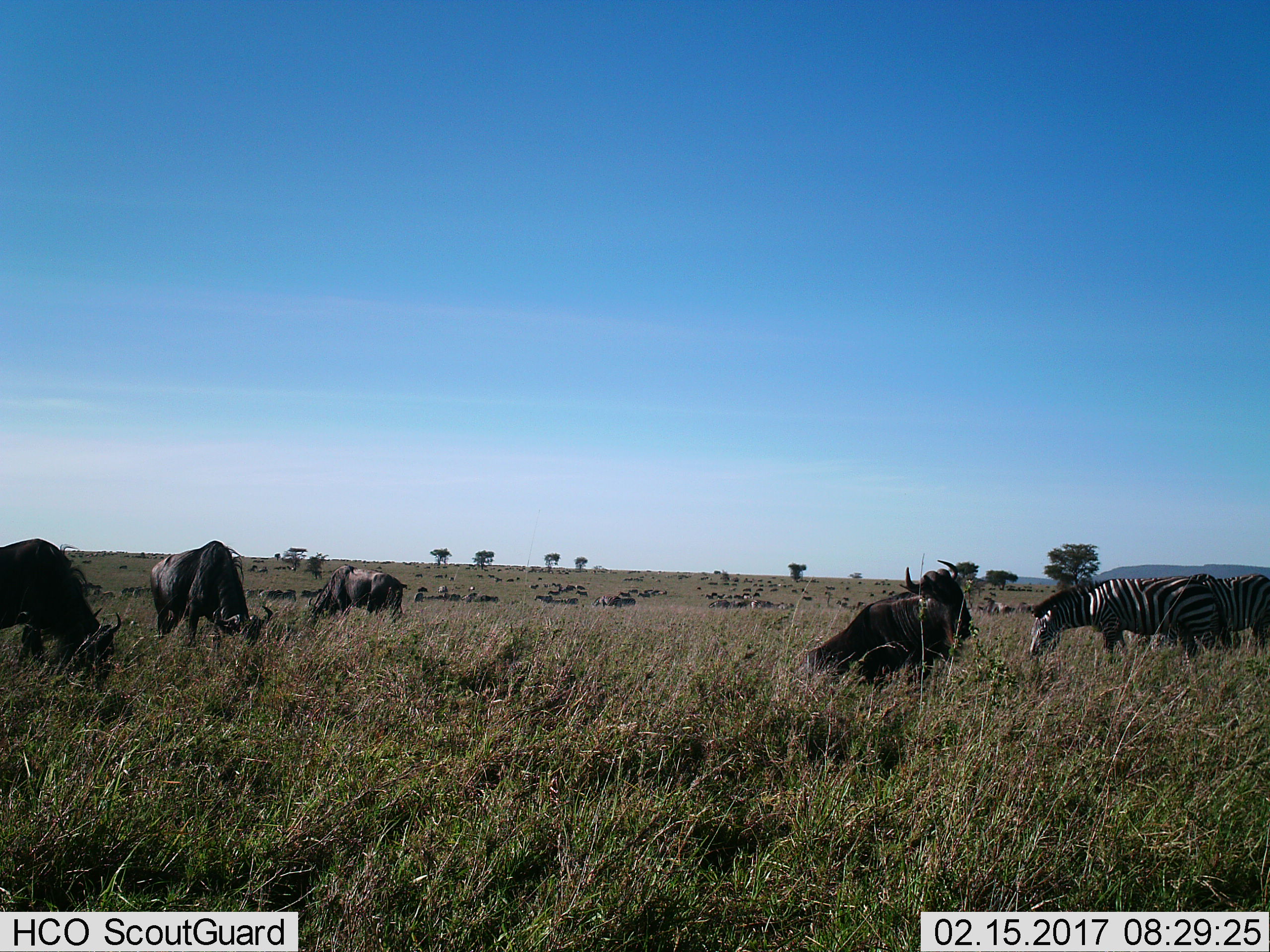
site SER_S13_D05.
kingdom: Animalia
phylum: Chordata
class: Mammalia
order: Artiodactyla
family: Bovidae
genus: Connochaetes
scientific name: Connochaetes taurinus taurinus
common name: blue wildebeest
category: wildebeestblue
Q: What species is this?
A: Wildebeestblue (blue wildebeest) (Connochaetes taurinus taurinus).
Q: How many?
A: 11-50.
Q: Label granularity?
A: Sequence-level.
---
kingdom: Animalia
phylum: Chordata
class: Mammalia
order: Perissodactyla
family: Equidae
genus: Equus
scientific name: Equus quagga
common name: plains zebra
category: zebraplains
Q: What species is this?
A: Zebraplains (plains zebra) (Equus quagga).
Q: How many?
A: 3.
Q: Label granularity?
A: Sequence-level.